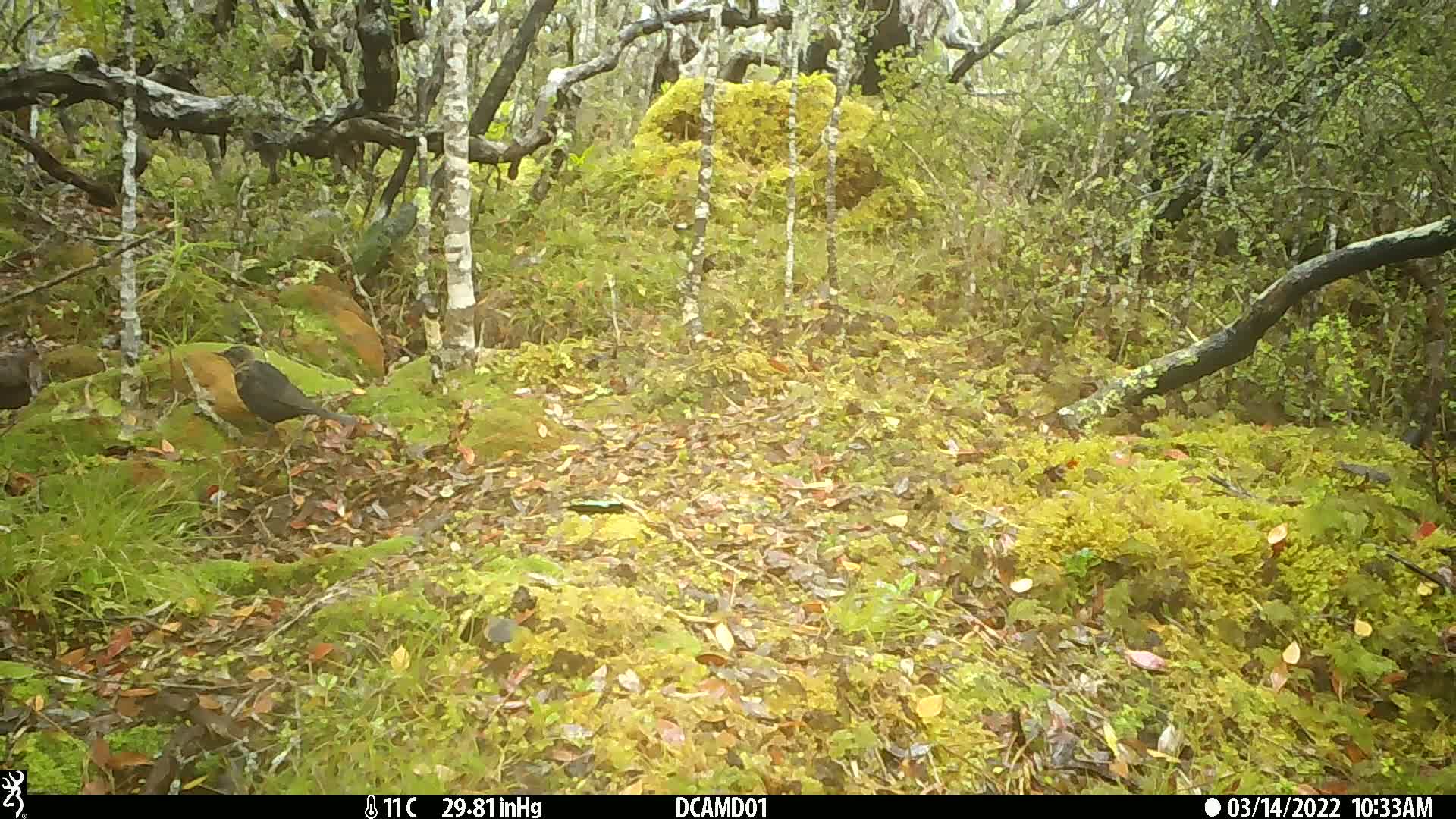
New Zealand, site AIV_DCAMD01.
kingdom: Animalia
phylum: Chordata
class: Aves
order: Passeriformes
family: Turdidae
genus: Turdus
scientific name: Turdus merula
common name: eurasian blackbird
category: blackbird